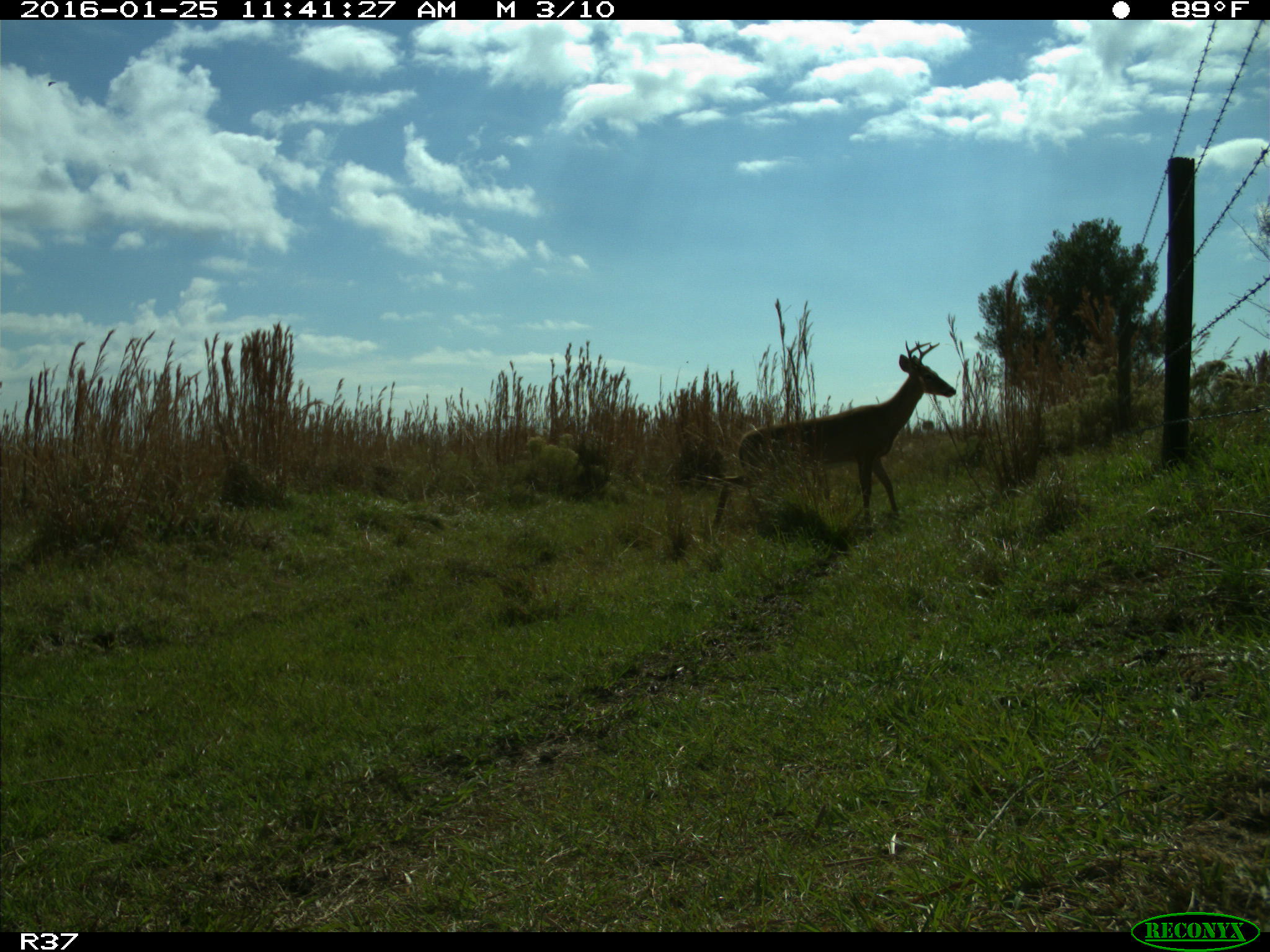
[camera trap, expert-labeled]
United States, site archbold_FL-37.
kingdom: Animalia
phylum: Chordata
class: Mammalia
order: Artiodactyla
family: Cervidae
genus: Odocoileus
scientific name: Odocoileus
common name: deer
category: unidentified deer